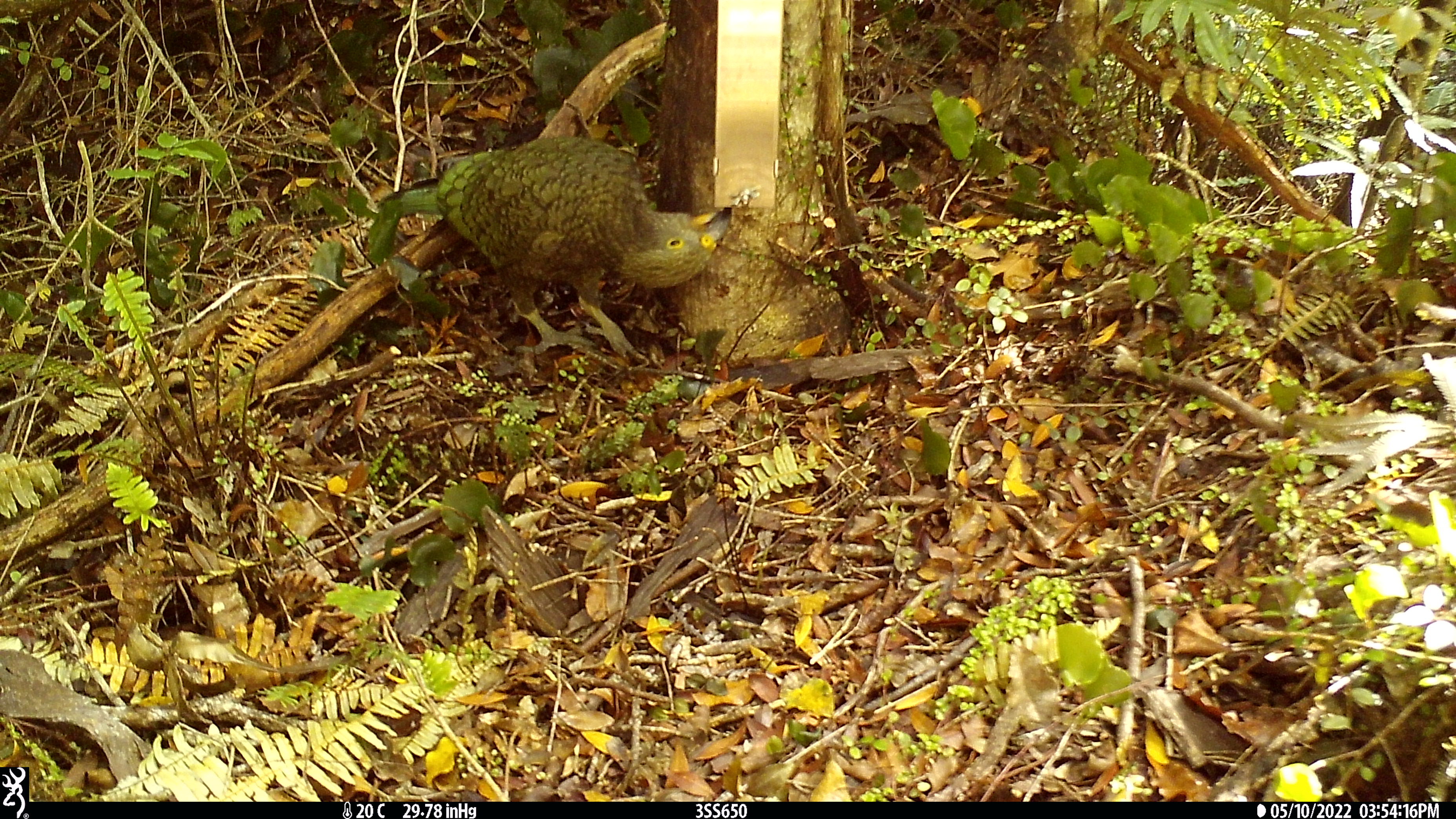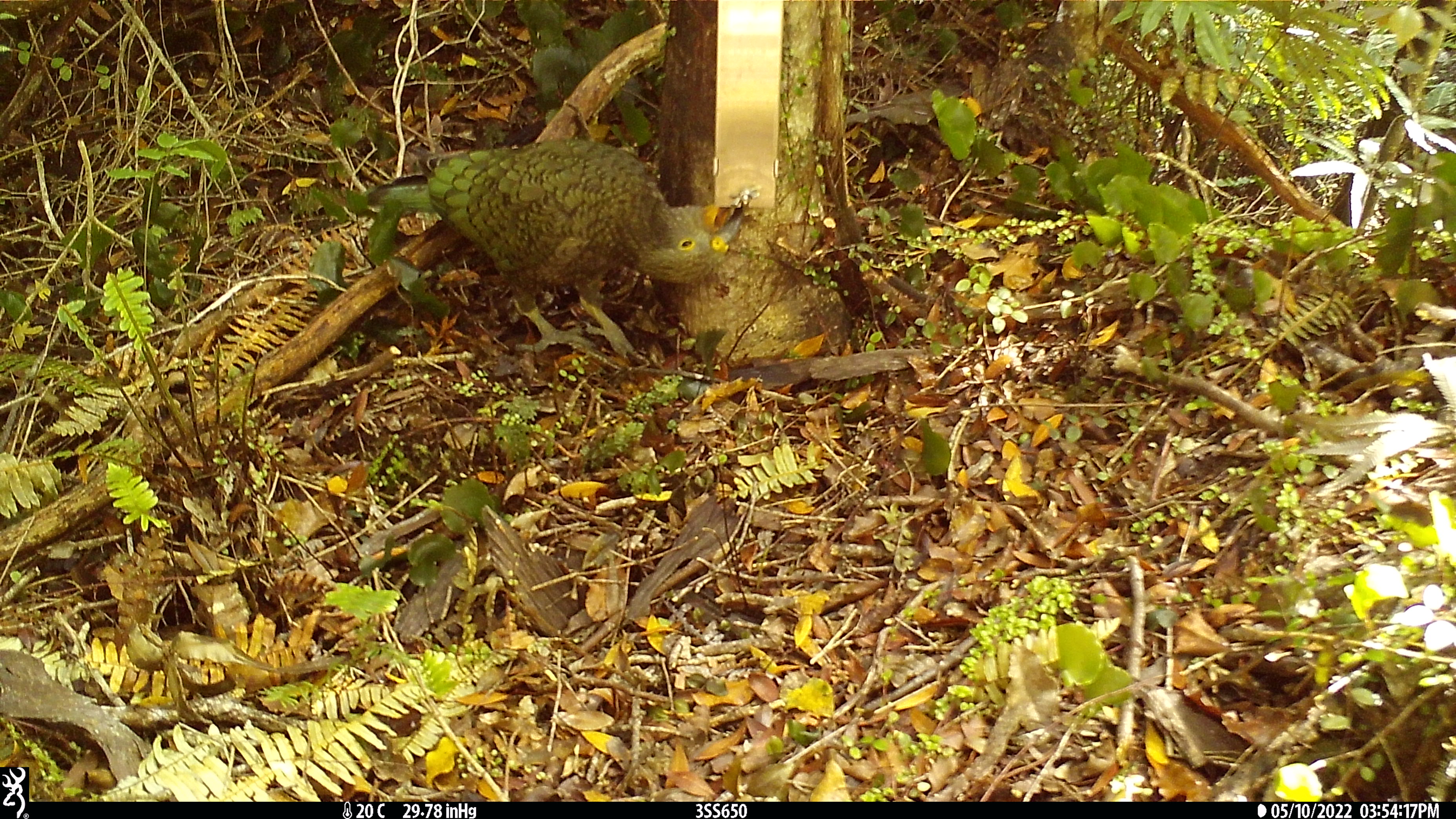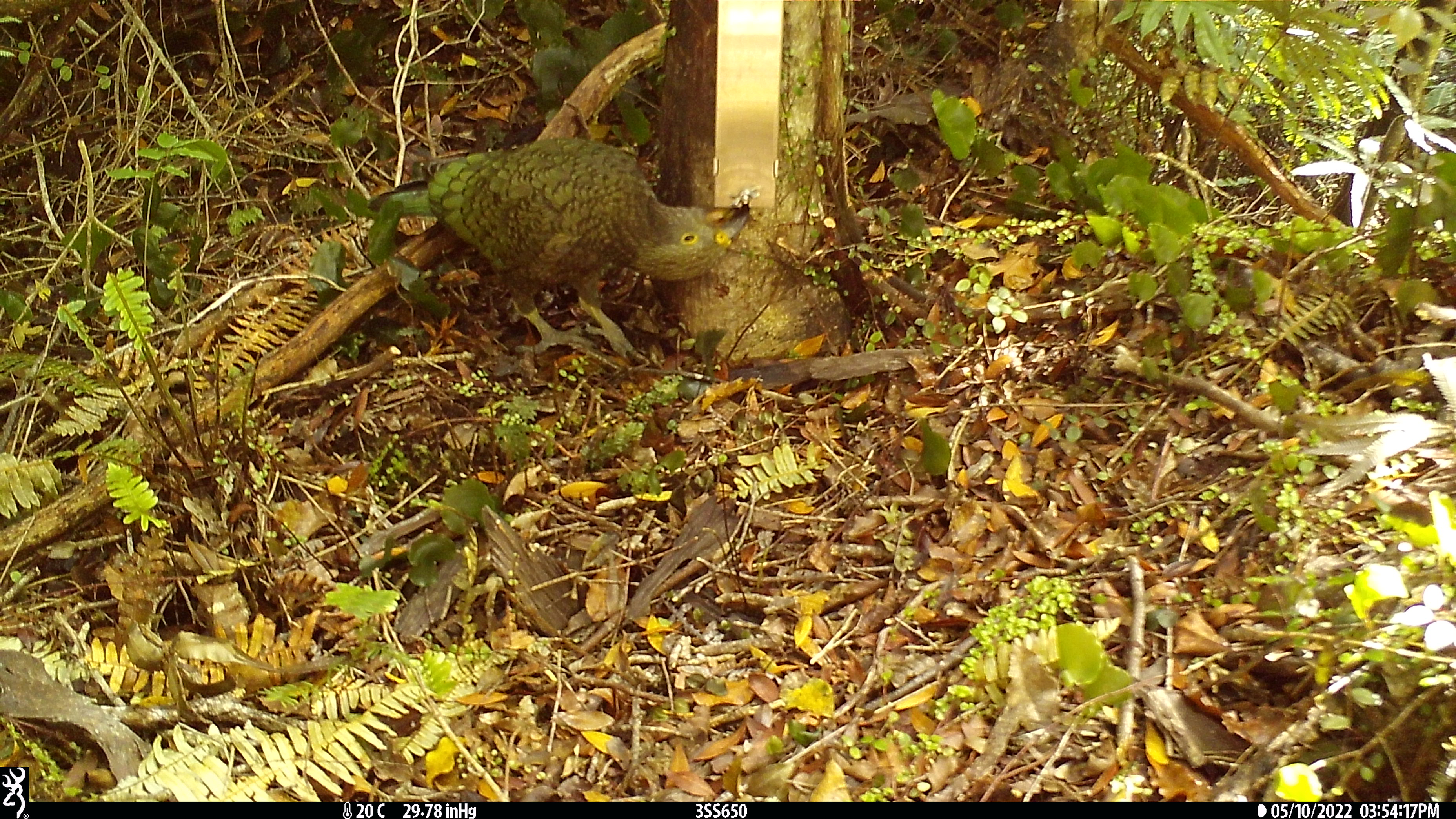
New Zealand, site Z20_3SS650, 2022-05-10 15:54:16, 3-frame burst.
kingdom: Animalia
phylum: Chordata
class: Aves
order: Psittaciformes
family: Strigopidae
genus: Nestor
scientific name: Nestor notabilis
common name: kea